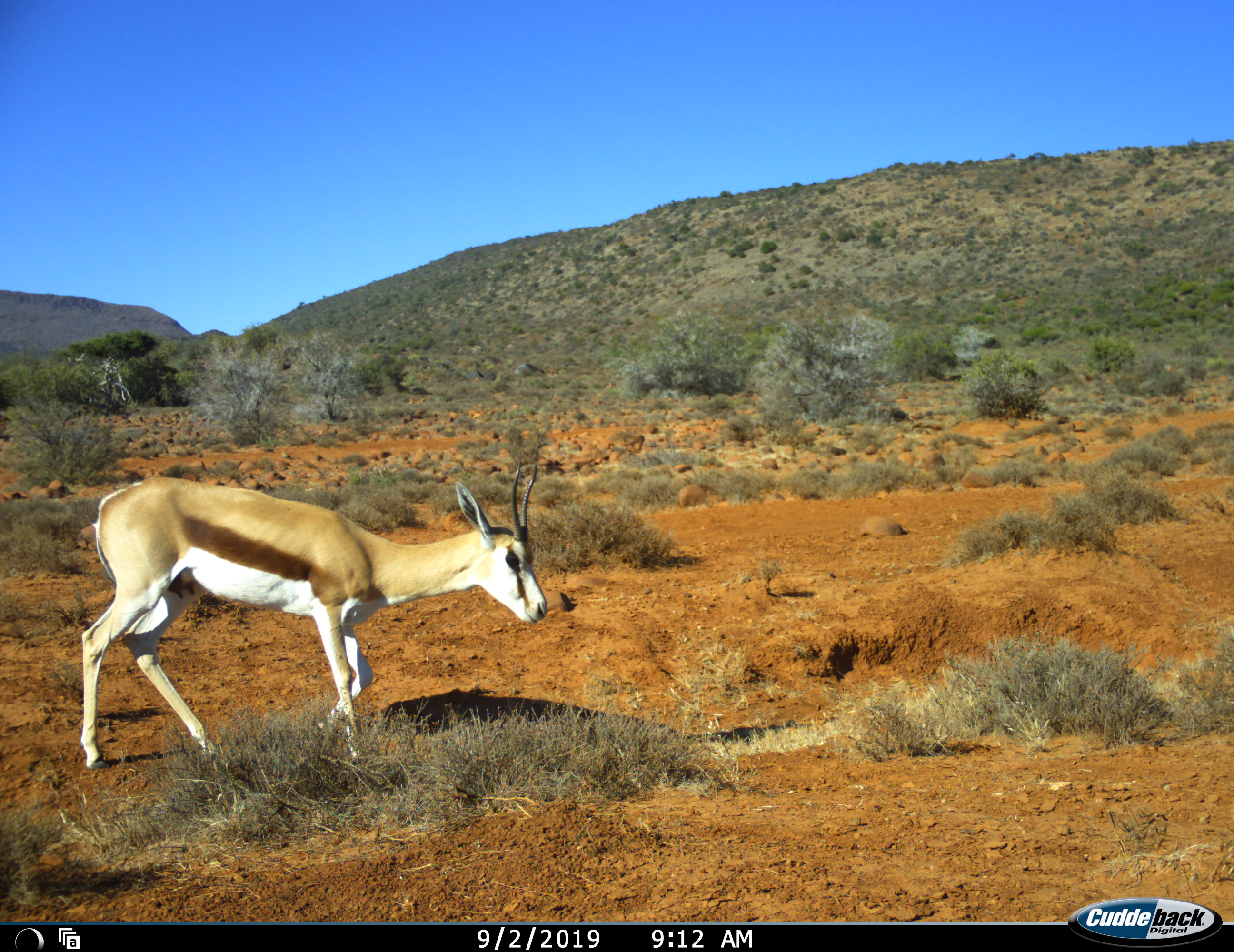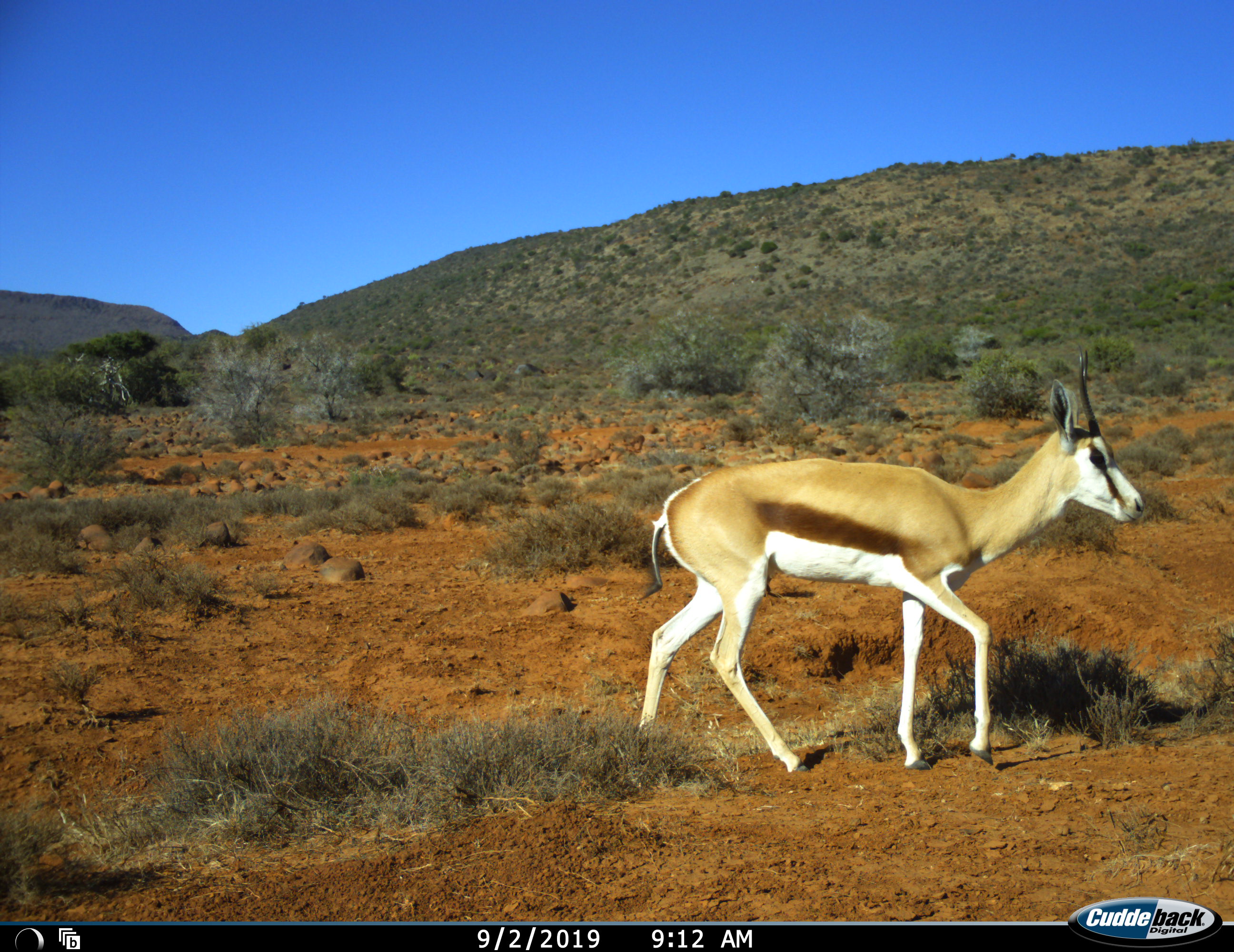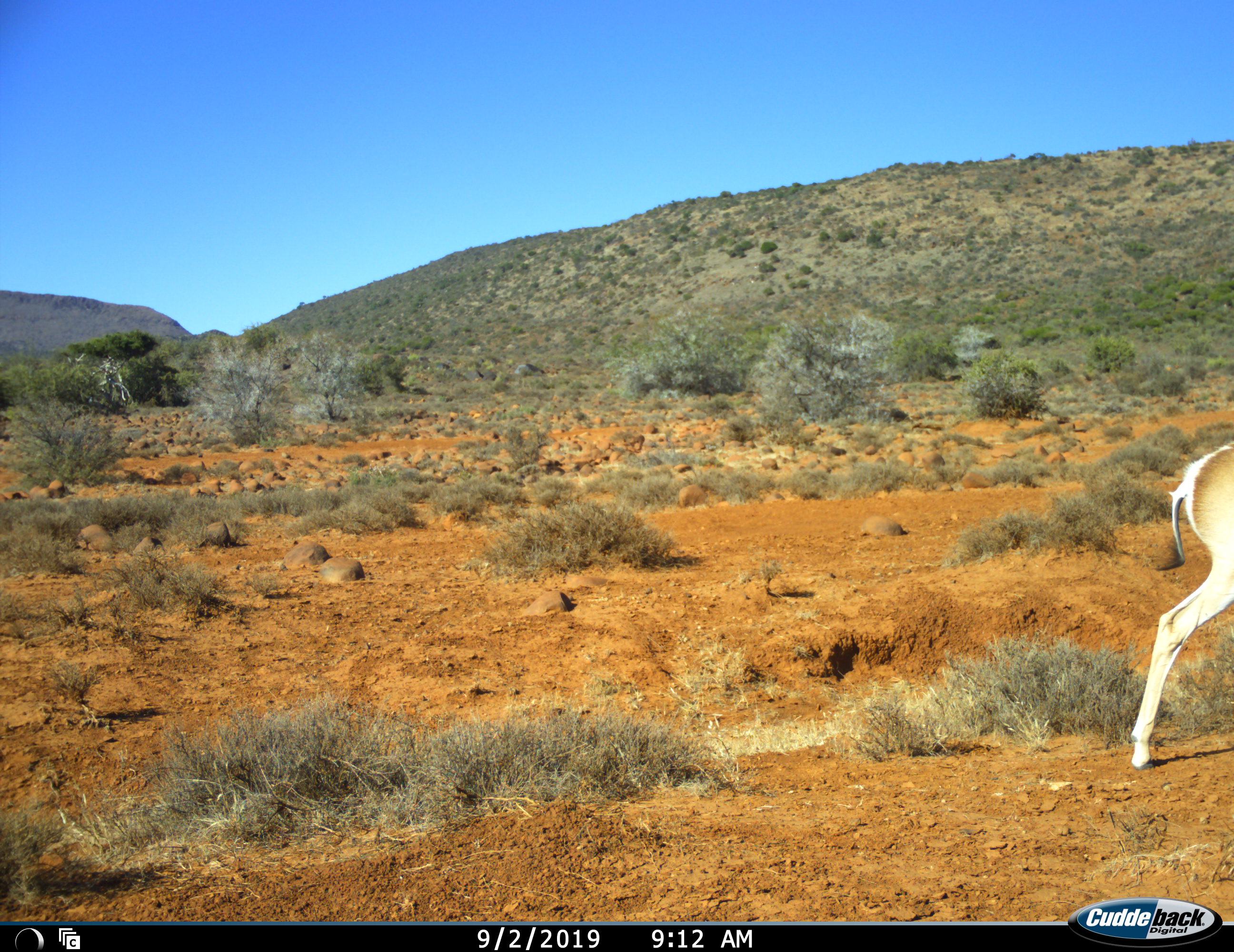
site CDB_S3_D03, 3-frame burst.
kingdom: Animalia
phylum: Chordata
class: Mammalia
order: Artiodactyla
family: Bovidae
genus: Antidorcas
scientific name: Antidorcas marsupialis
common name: springbok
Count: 1.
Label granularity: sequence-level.